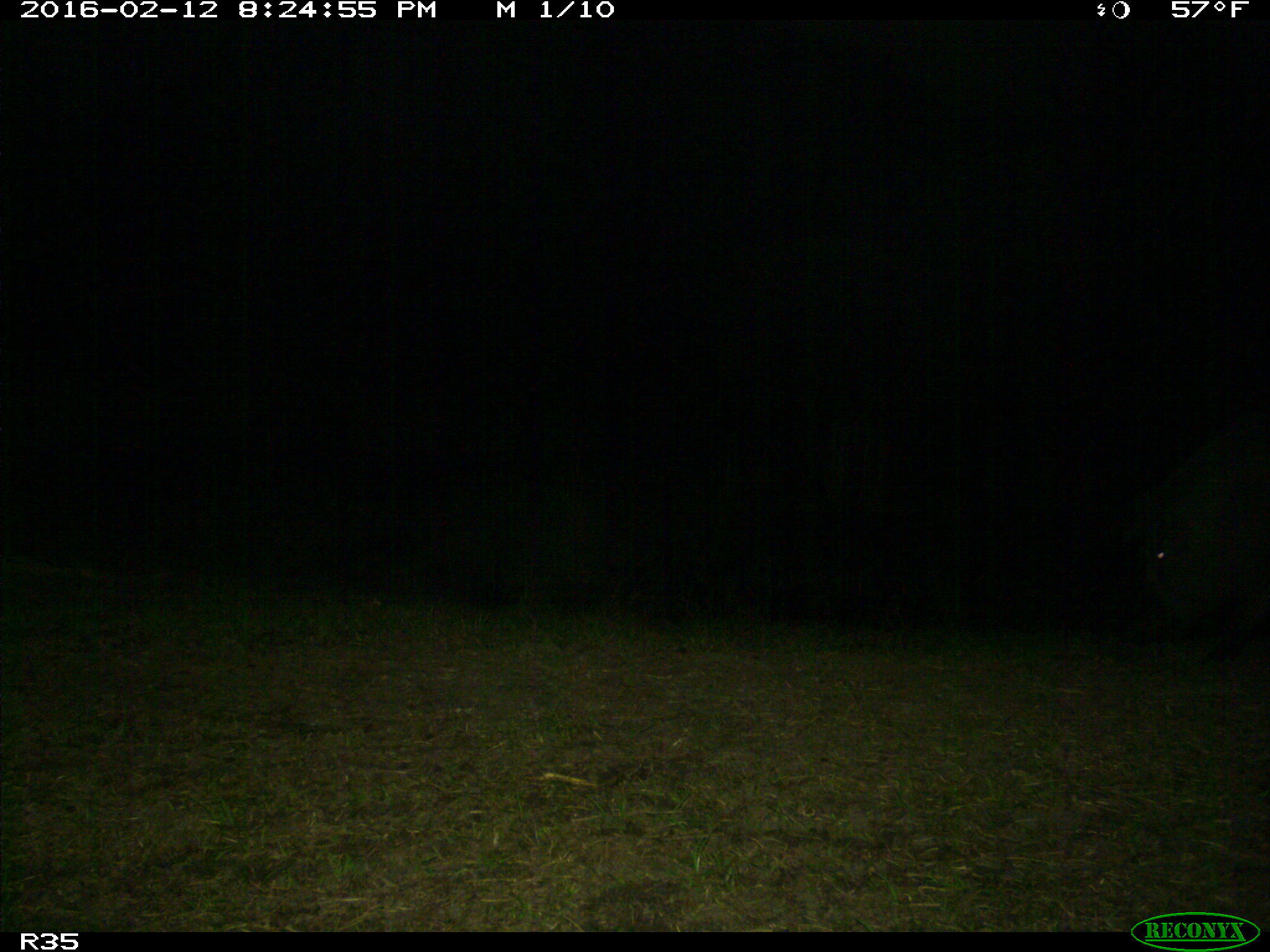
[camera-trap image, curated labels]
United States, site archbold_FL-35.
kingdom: Animalia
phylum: Chordata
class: Mammalia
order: Artiodactyla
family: Suidae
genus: Sus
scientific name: Sus scrofa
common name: wild boar